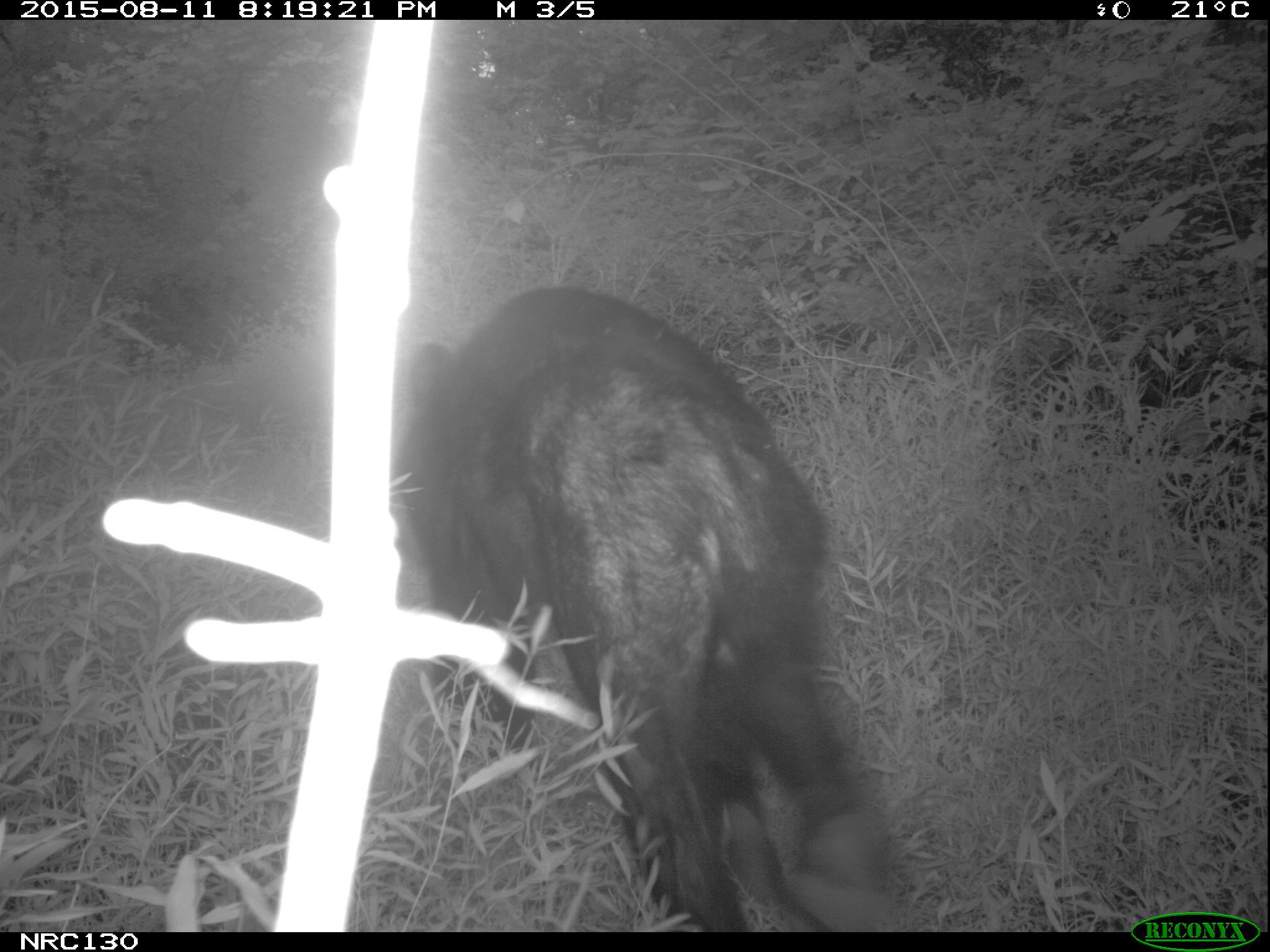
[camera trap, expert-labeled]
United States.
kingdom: Animalia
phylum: Chordata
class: Mammalia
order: Carnivora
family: Ursidae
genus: Ursus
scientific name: Ursus americanus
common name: american black bear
American Black Bear (Ursus americanus).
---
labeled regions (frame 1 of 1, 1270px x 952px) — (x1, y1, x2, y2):
American Black Bear: (395, 258, 905, 929)